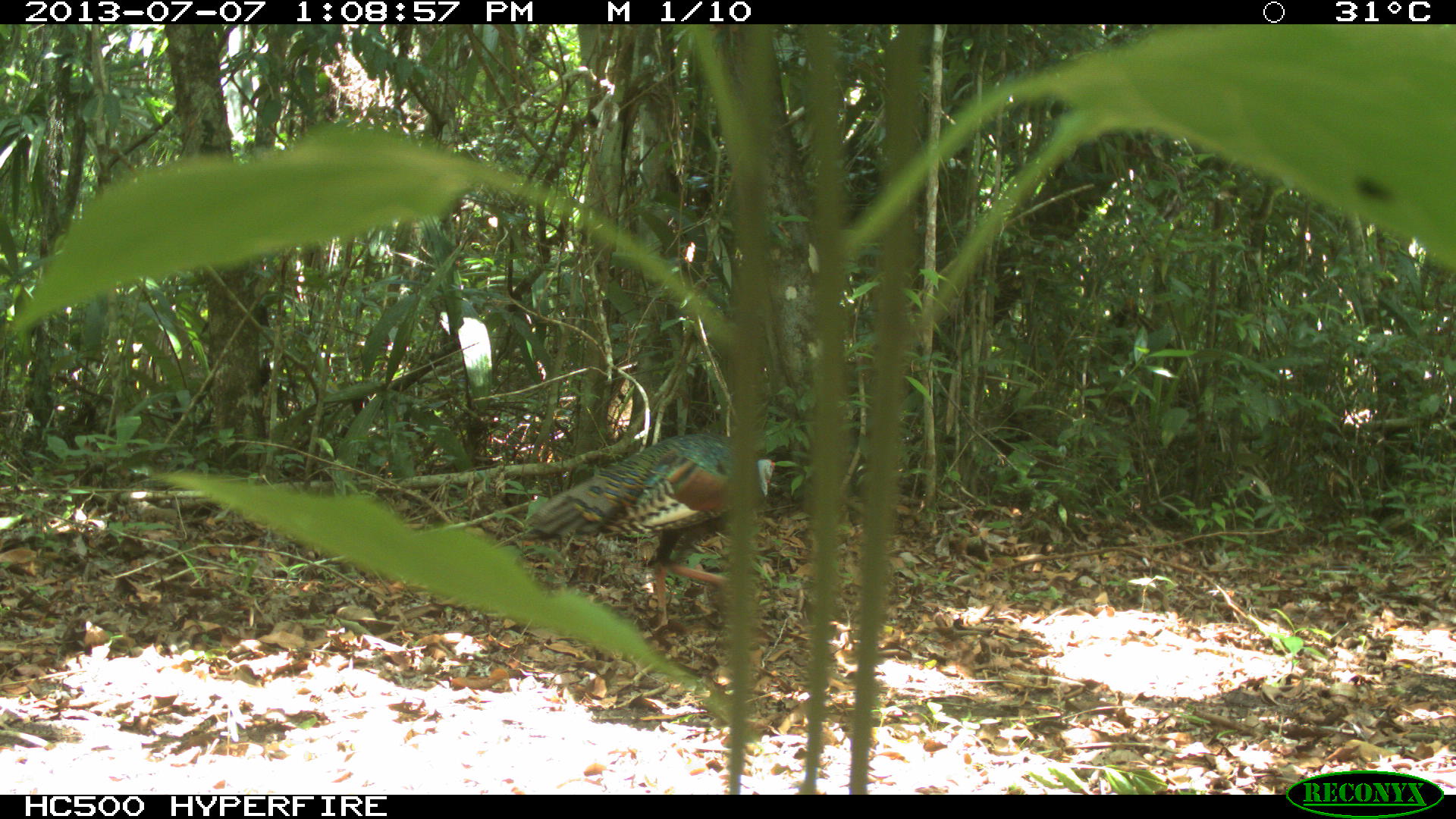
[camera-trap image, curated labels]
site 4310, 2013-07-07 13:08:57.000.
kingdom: Animalia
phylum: Chordata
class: Aves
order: Galliformes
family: Phasianidae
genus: Meleagris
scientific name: Meleagris ocellata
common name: ocellated turkey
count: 1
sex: male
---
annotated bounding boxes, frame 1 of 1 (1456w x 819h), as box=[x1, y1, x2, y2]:
meleagris ocellata: box=[521, 434, 770, 642]